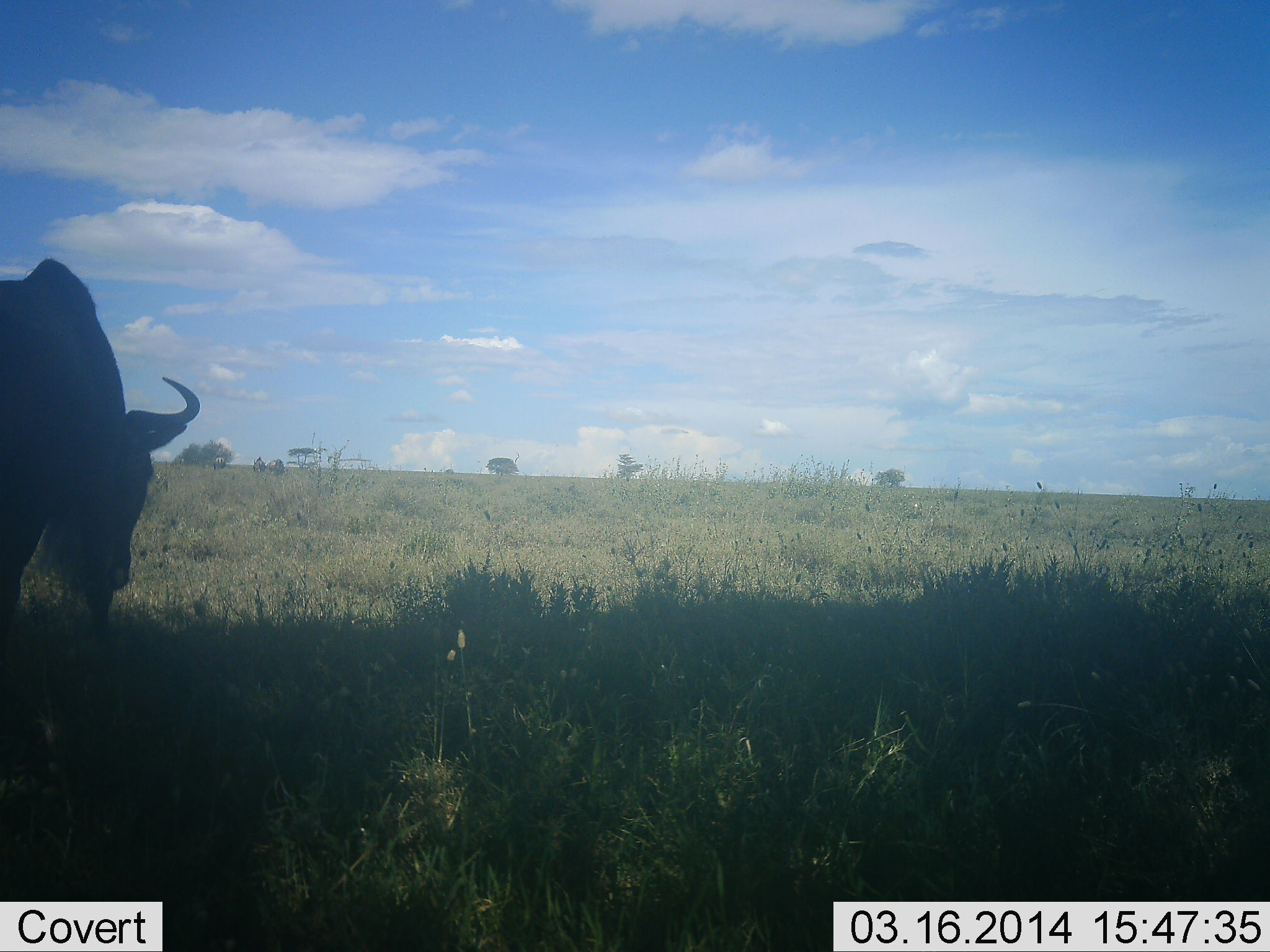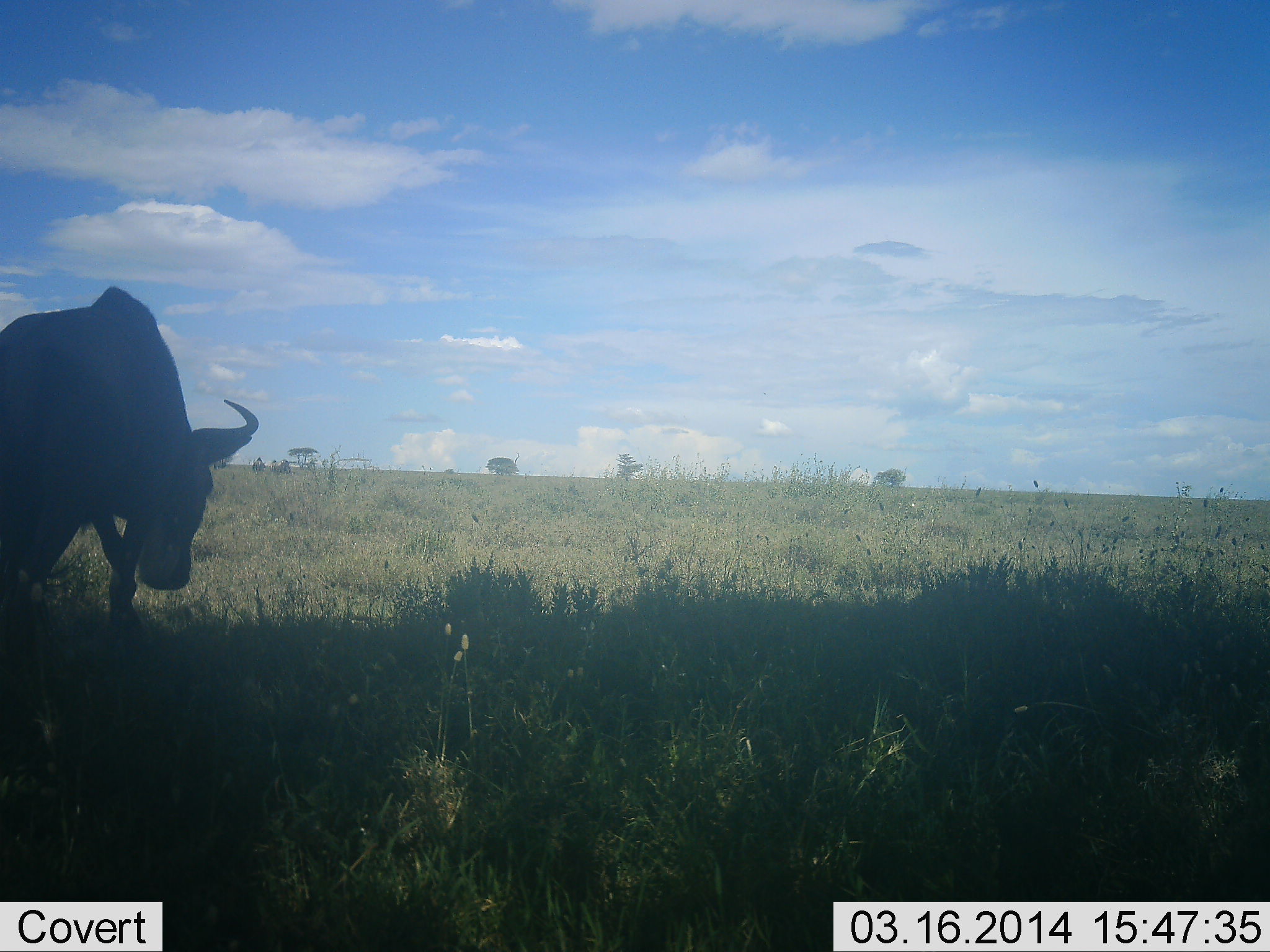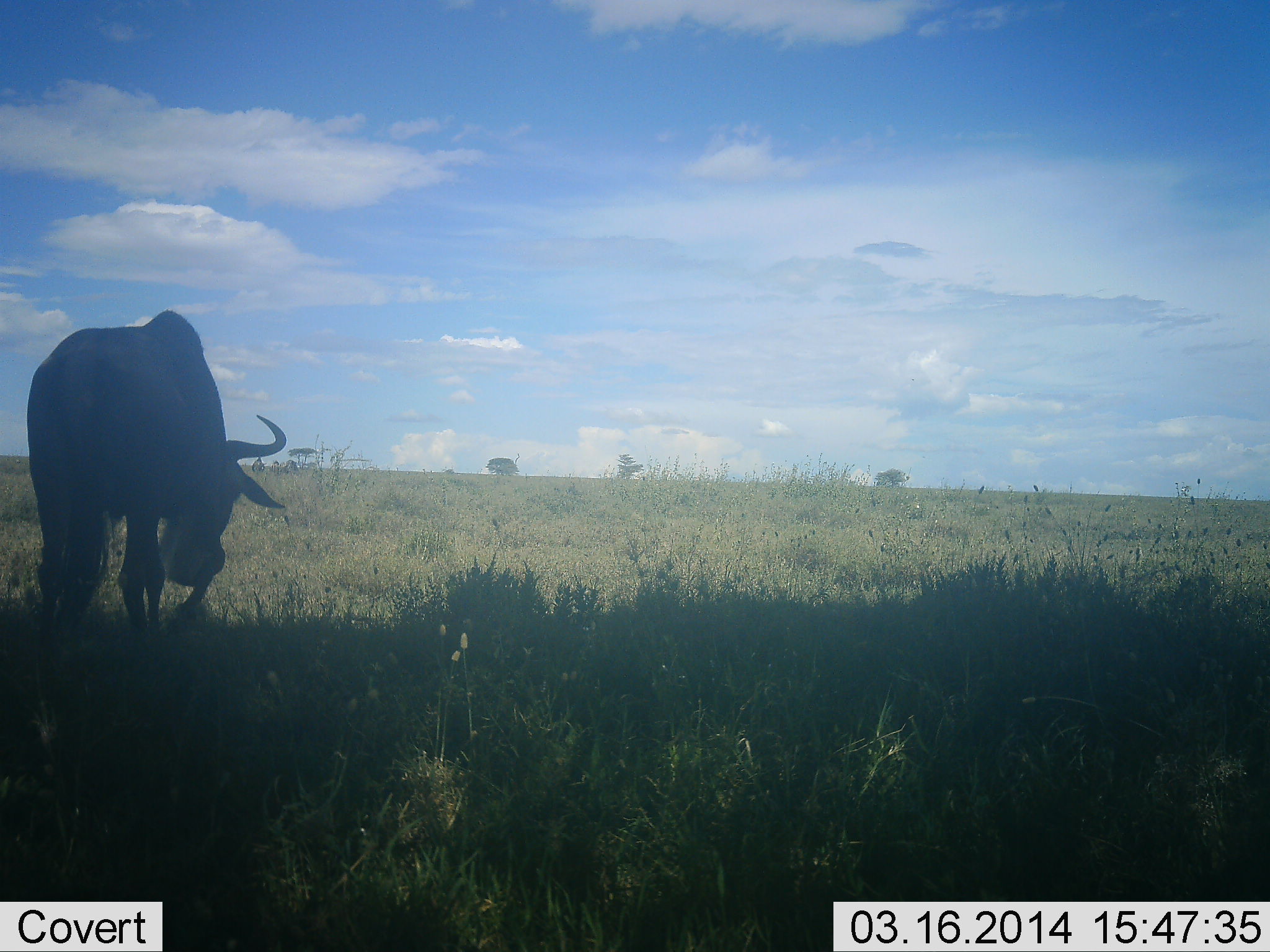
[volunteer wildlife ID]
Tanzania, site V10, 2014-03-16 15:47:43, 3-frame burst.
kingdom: Animalia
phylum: Chordata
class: Mammalia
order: Artiodactyla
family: Bovidae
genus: Connochaetes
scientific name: Connochaetes taurinus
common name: blue wildebeest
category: wildebeest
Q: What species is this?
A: Wildebeest (blue wildebeest) (Connochaetes taurinus).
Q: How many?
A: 1.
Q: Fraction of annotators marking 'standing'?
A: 40%.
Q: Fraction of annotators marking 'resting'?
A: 0%.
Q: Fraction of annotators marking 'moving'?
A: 70%.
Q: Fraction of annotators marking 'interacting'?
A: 0%.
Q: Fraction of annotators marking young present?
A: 0%.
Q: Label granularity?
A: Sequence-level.